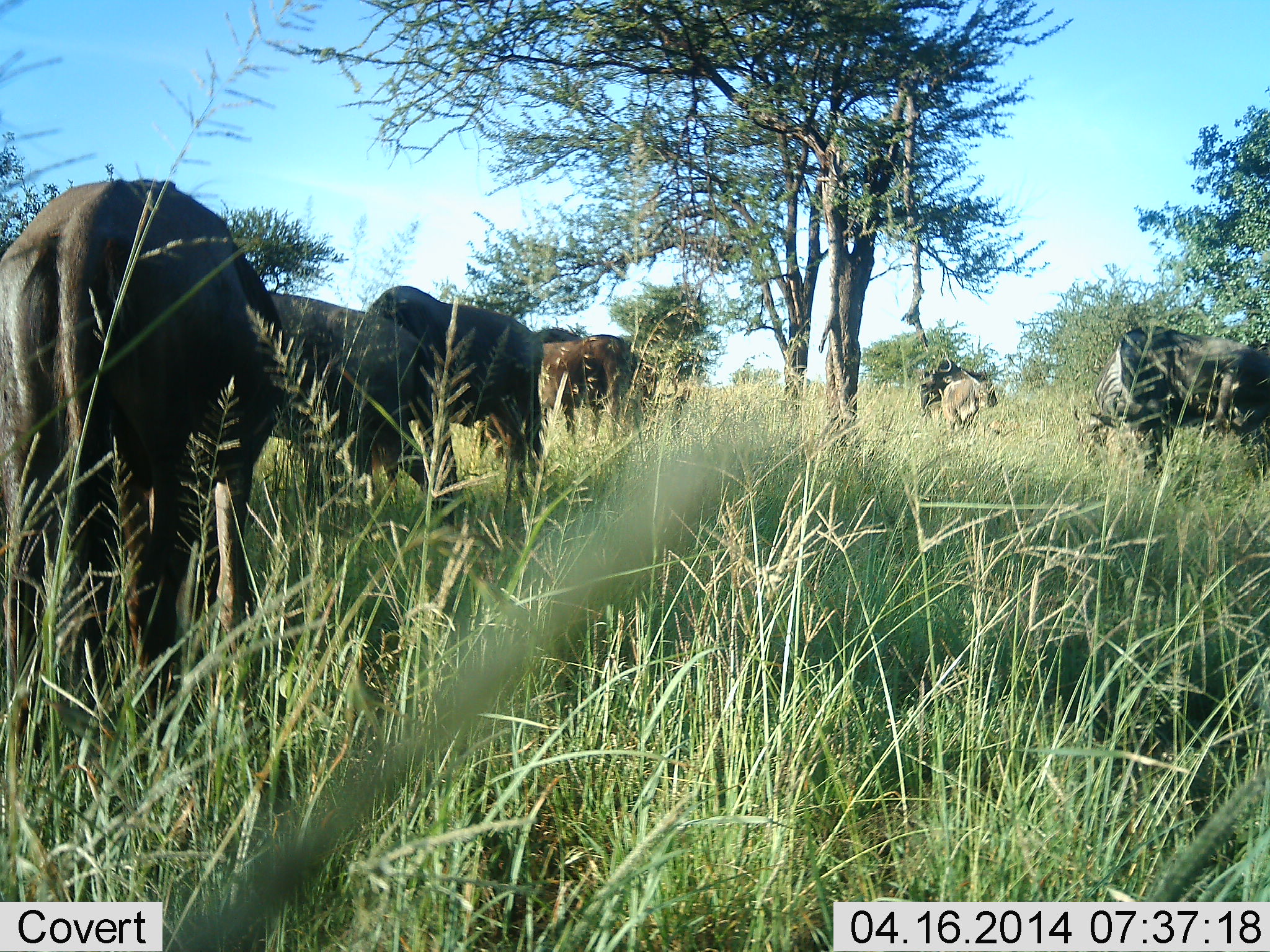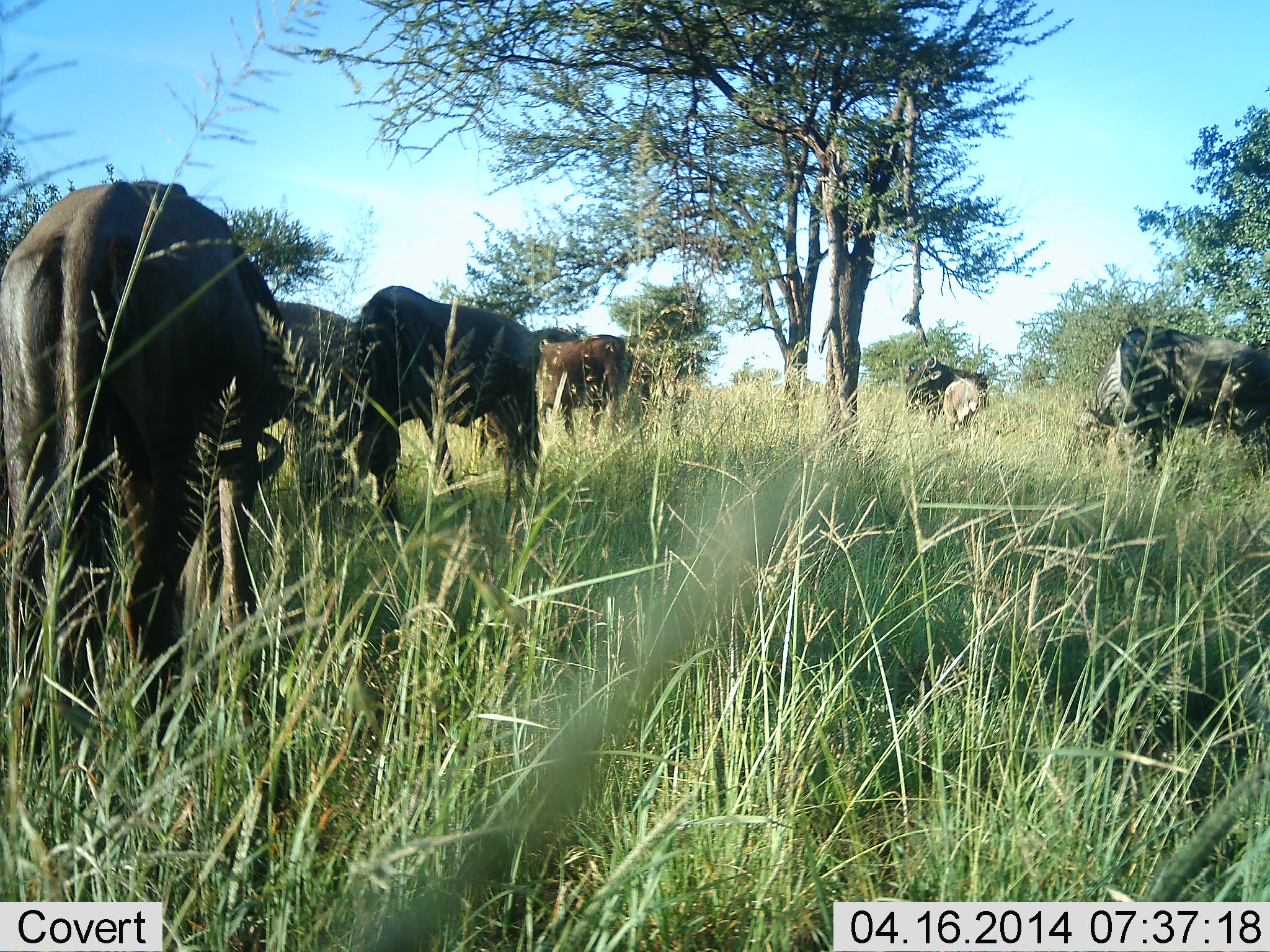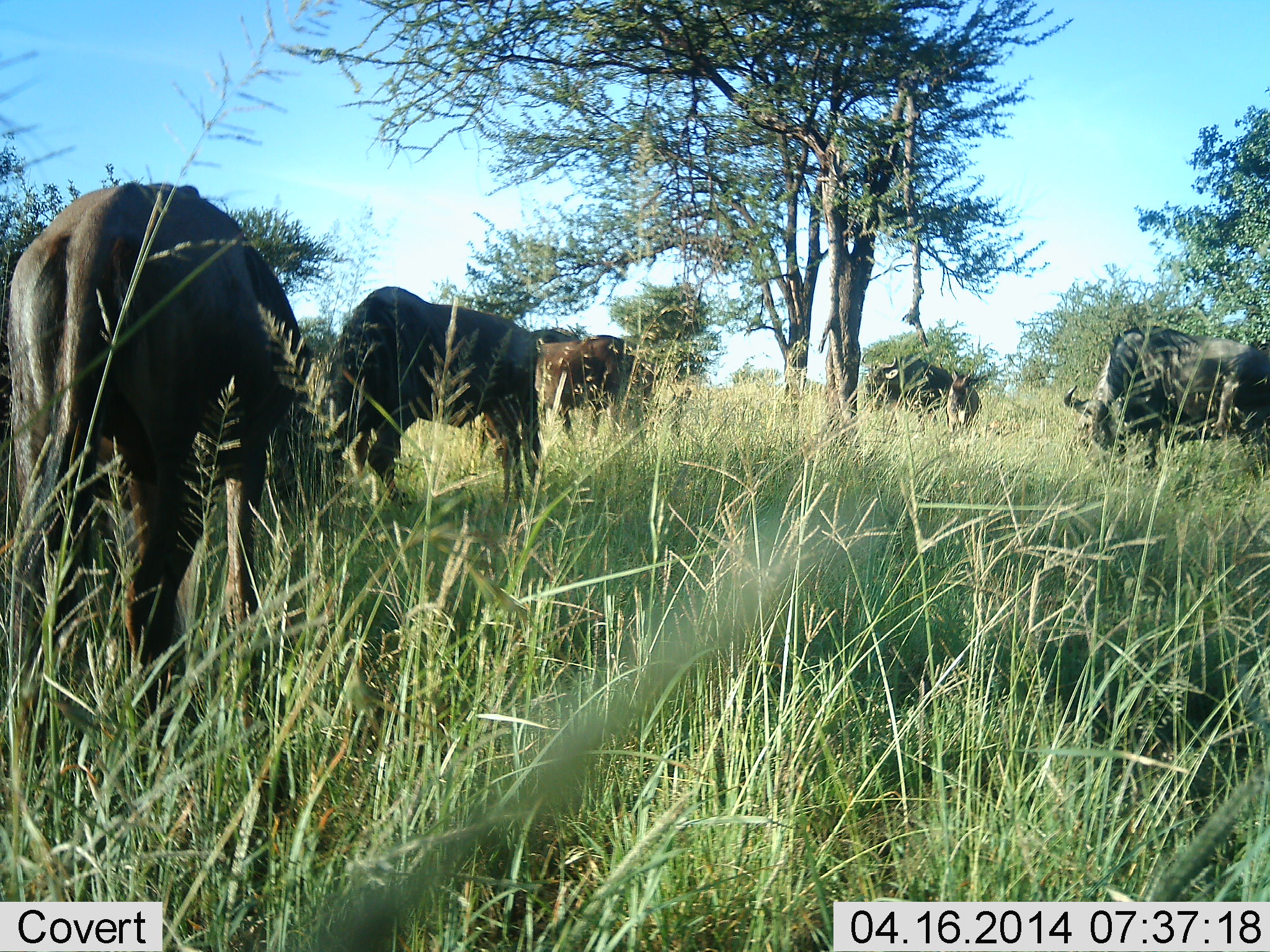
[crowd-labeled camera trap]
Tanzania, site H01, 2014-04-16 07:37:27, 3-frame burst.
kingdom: Animalia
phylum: Chordata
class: Mammalia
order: Artiodactyla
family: Bovidae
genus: Connochaetes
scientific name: Connochaetes taurinus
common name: blue wildebeest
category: wildebeest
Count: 6.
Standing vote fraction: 33%.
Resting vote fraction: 0%.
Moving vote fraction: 17%.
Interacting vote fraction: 0%.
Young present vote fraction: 0%.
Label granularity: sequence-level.